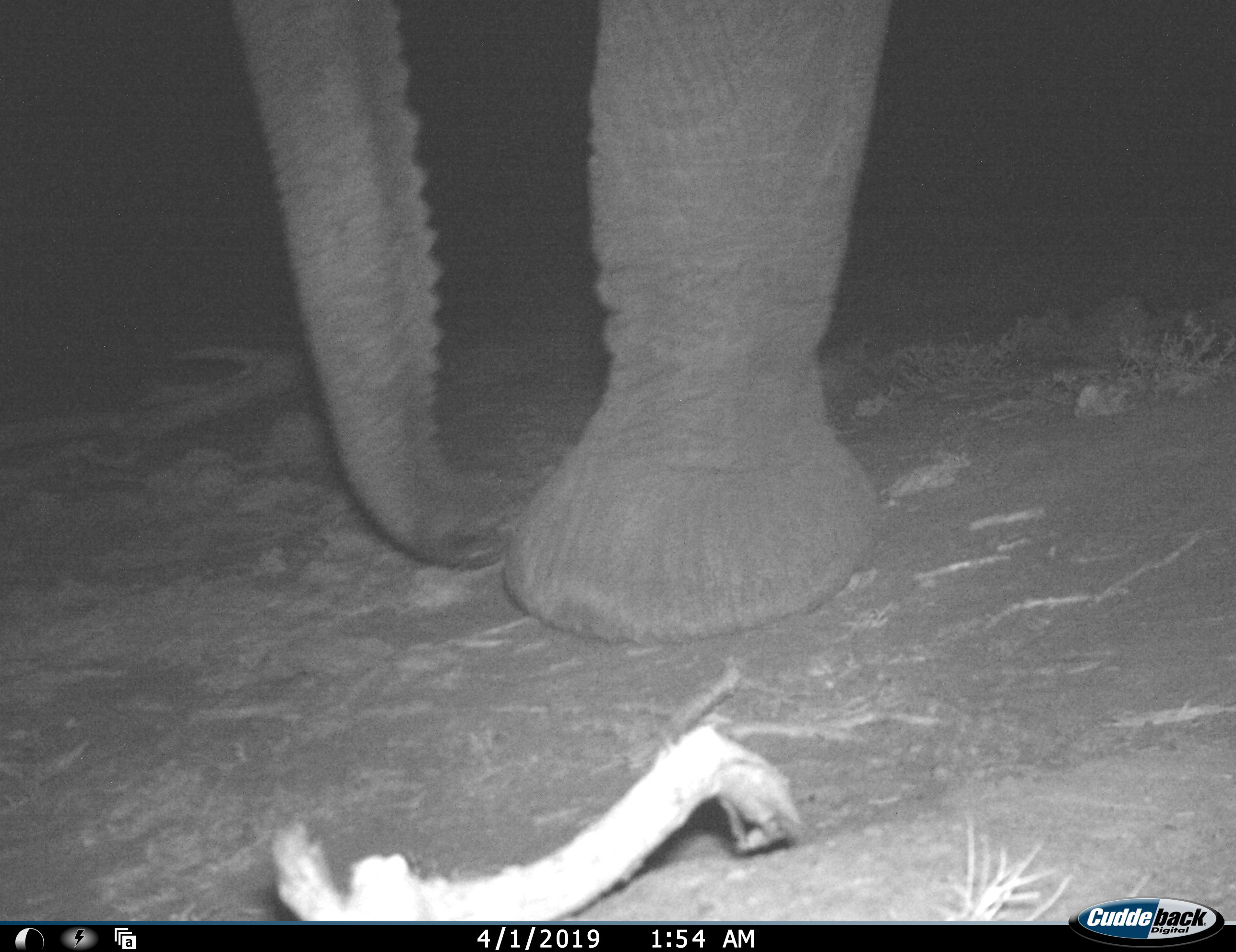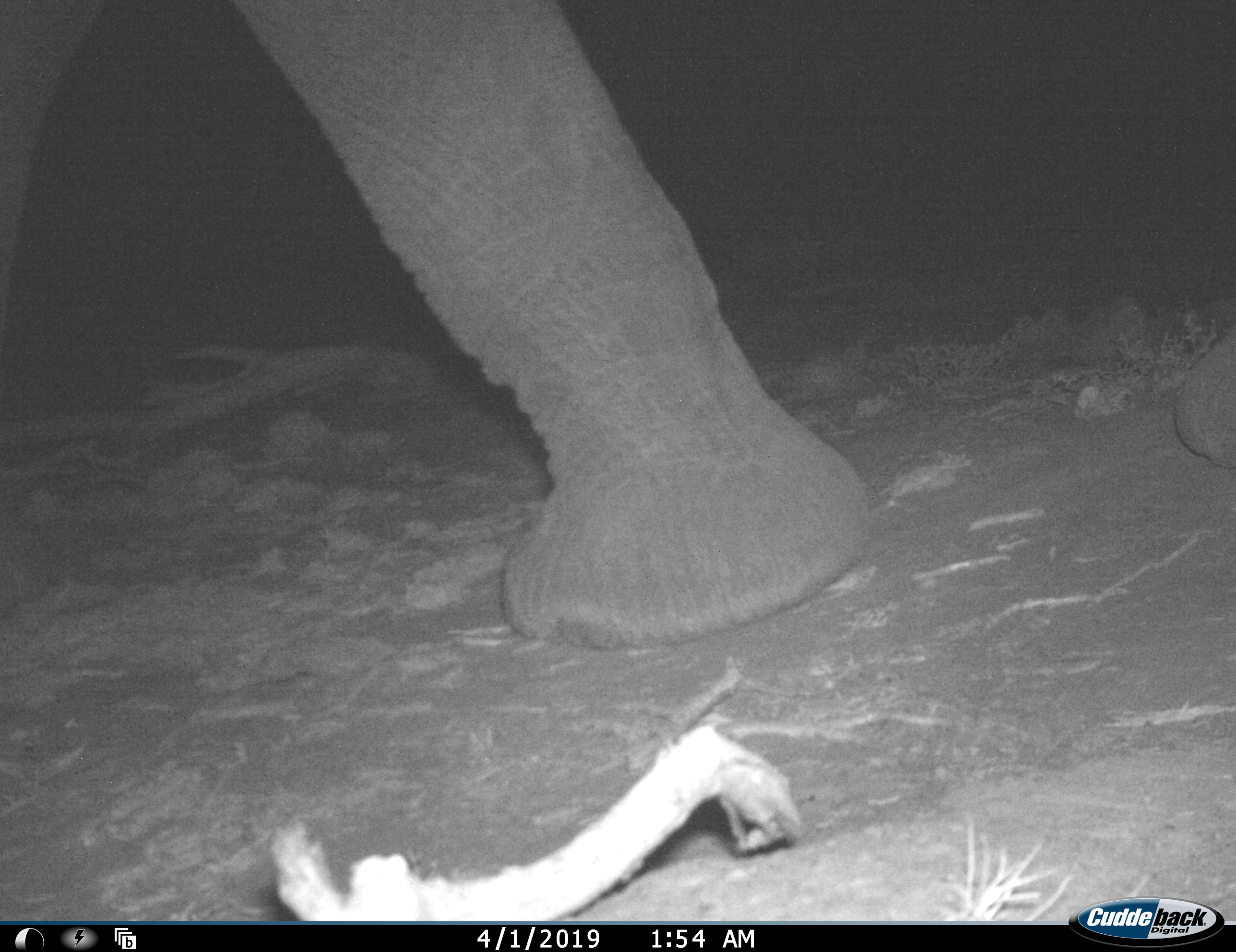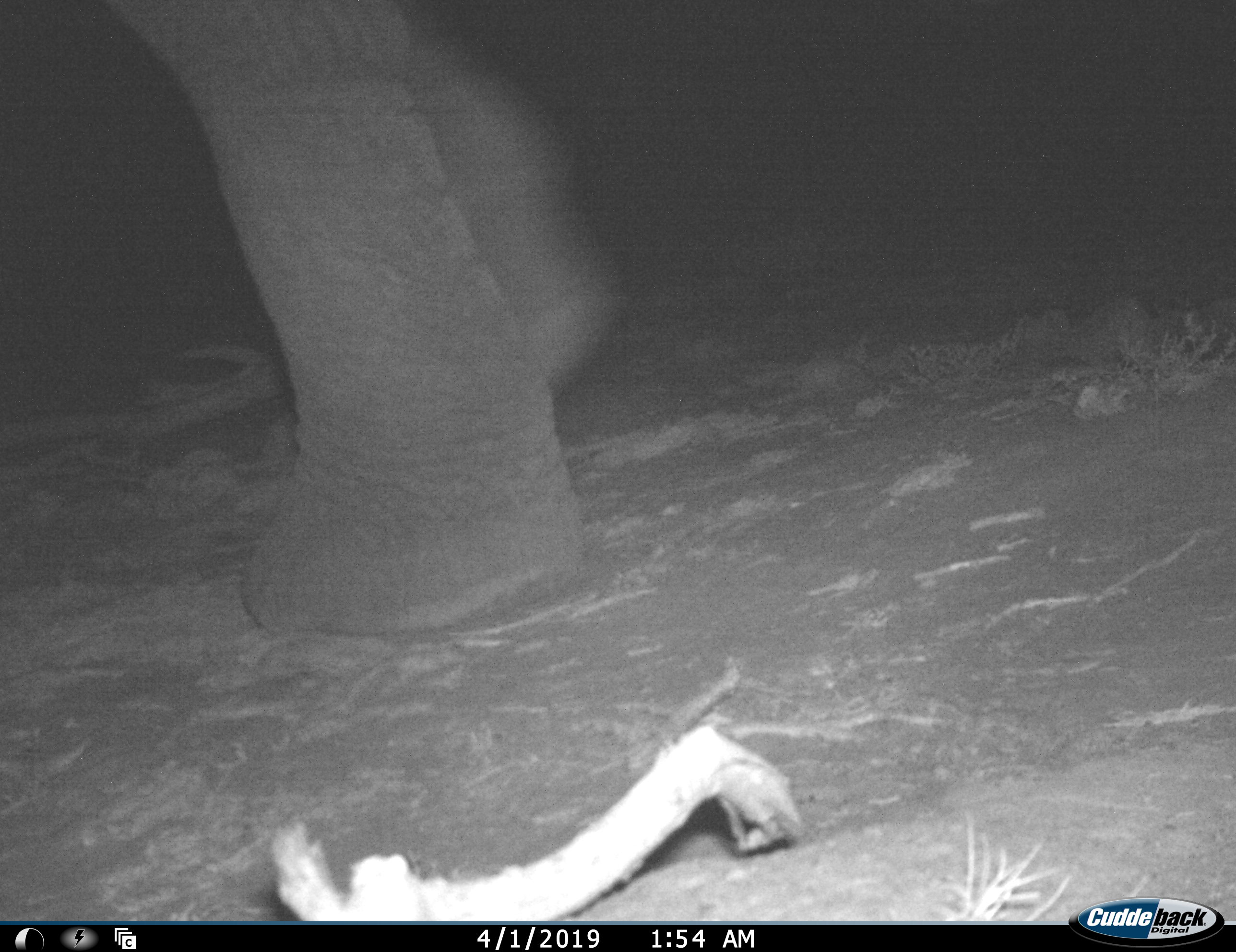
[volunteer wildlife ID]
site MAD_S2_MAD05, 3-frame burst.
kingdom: Animalia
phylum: Chordata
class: Mammalia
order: Proboscidea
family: Elephantidae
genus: Loxodonta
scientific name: Loxodonta africana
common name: african bush elephant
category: elephant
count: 1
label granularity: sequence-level